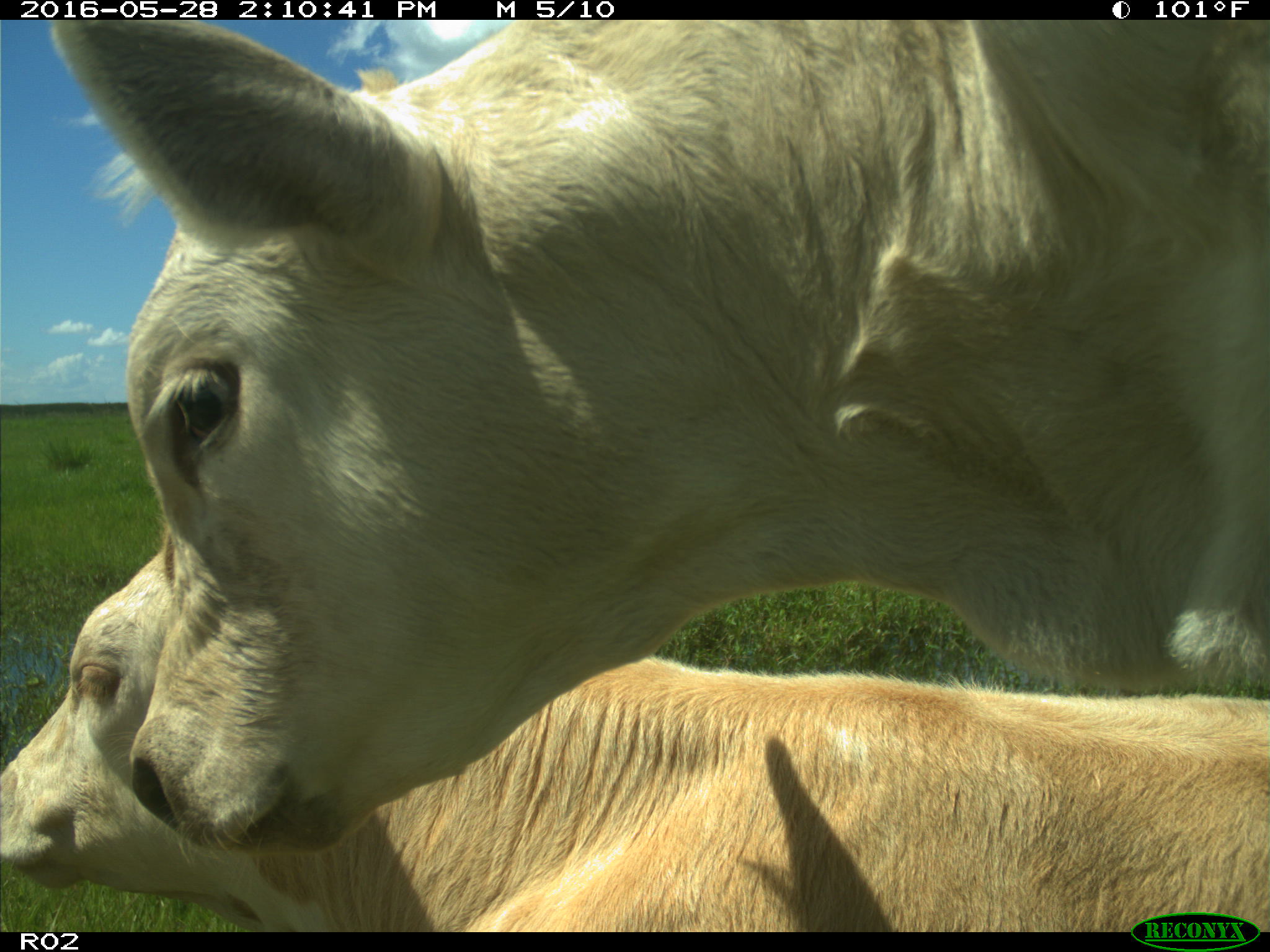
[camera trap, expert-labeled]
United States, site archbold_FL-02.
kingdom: Animalia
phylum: Chordata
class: Mammalia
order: Artiodactyla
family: Bovidae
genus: Bos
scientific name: Bos taurus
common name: domestic cow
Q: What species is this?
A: Bos taurus (domestic cow).